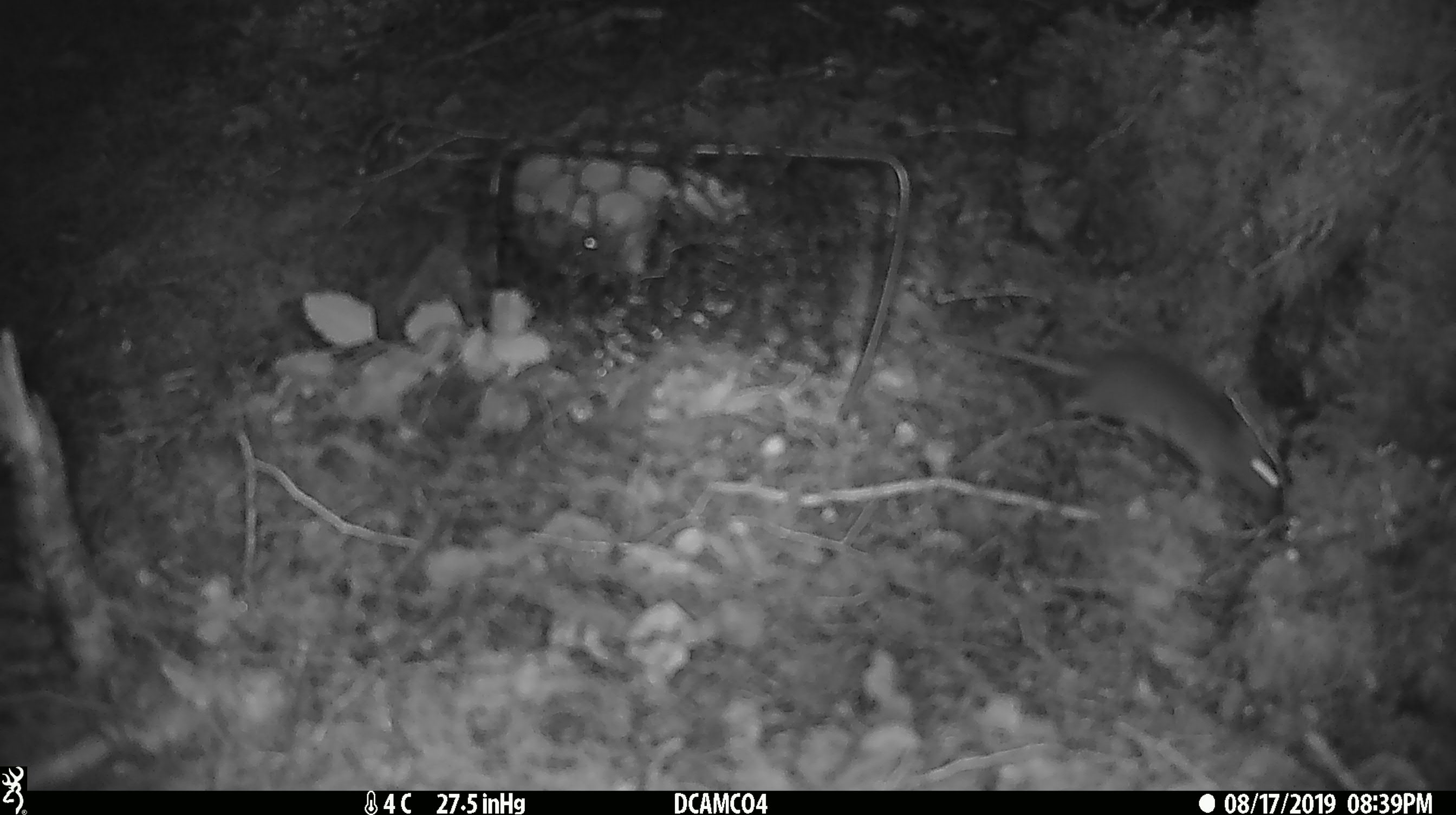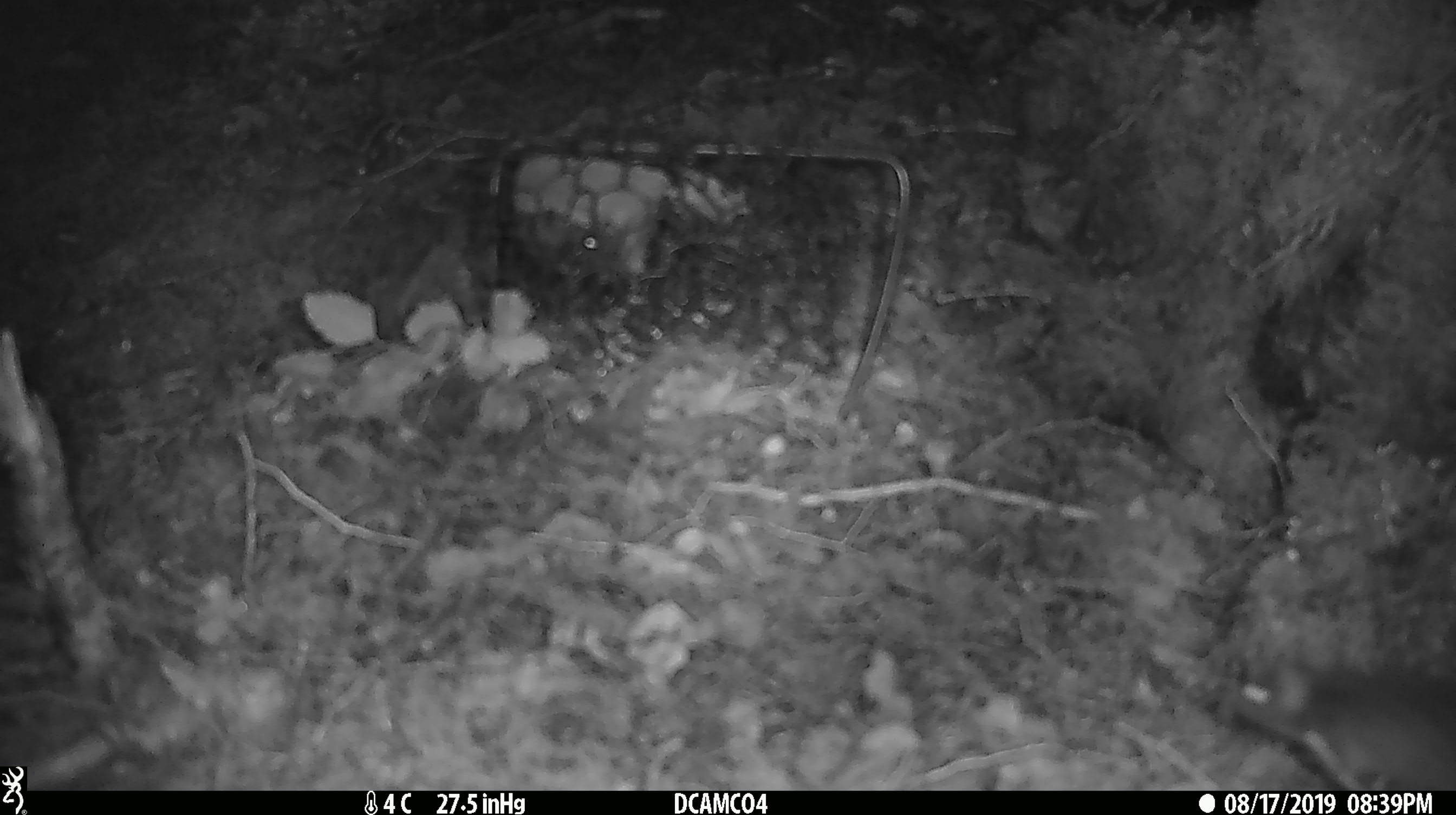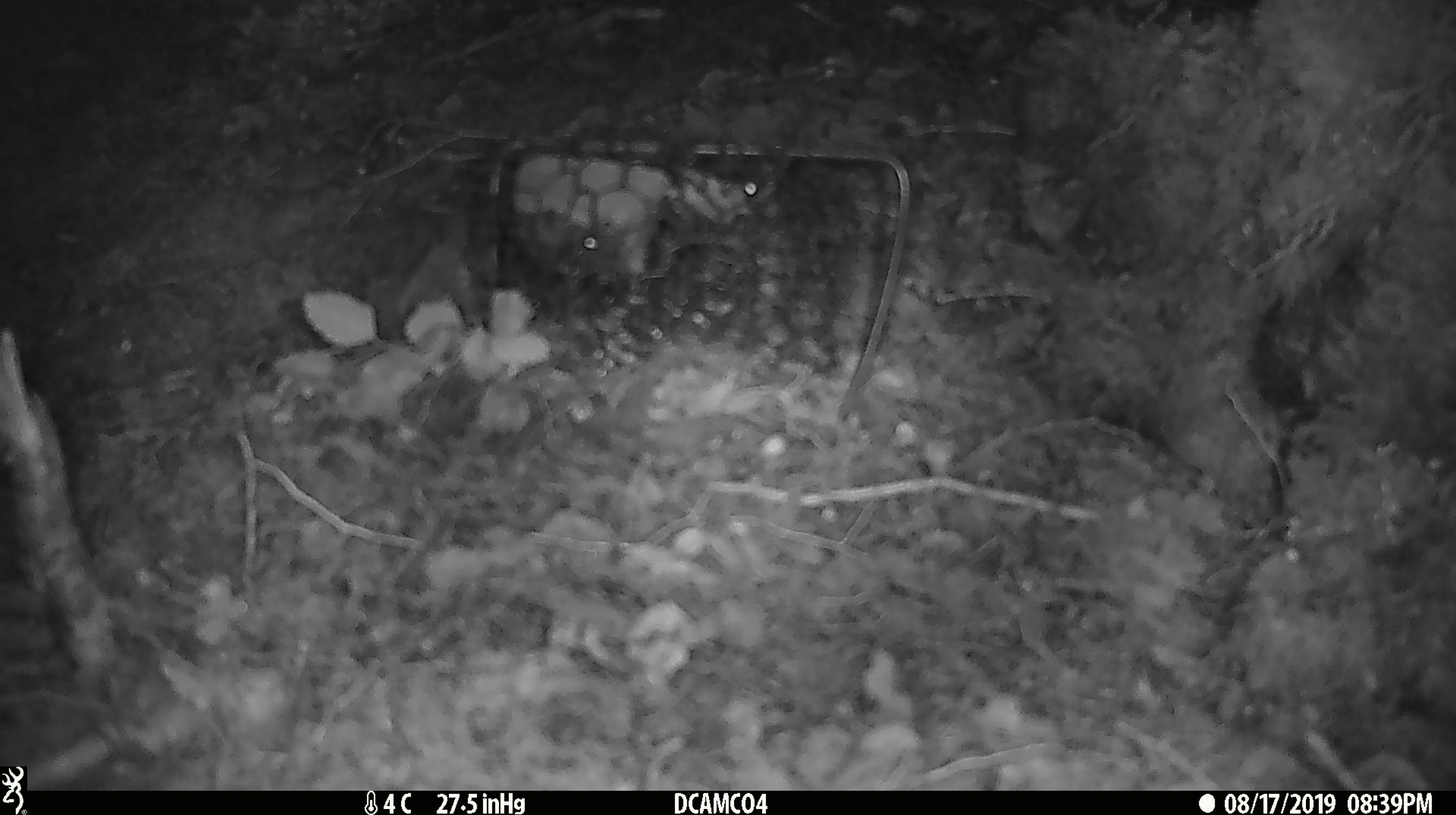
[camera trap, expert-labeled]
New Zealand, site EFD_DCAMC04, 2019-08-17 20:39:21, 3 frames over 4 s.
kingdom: Animalia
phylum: Chordata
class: Mammalia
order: Rodentia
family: Muridae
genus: Mus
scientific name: Mus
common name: mouse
Mouse (Mus).